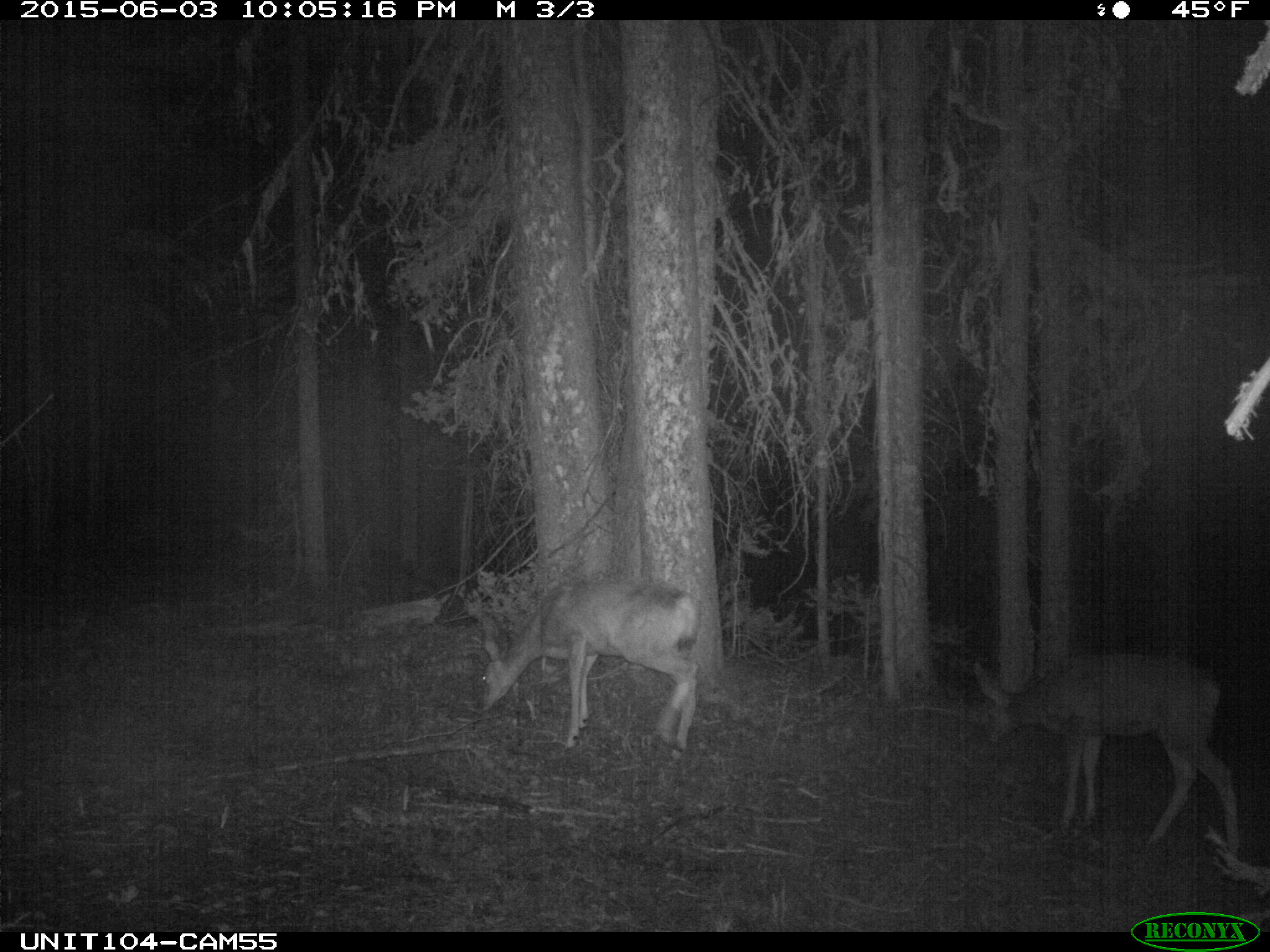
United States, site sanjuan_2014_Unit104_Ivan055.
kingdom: Animalia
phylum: Chordata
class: Mammalia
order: Artiodactyla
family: Cervidae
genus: Odocoileus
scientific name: Odocoileus hemionus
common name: mule deer